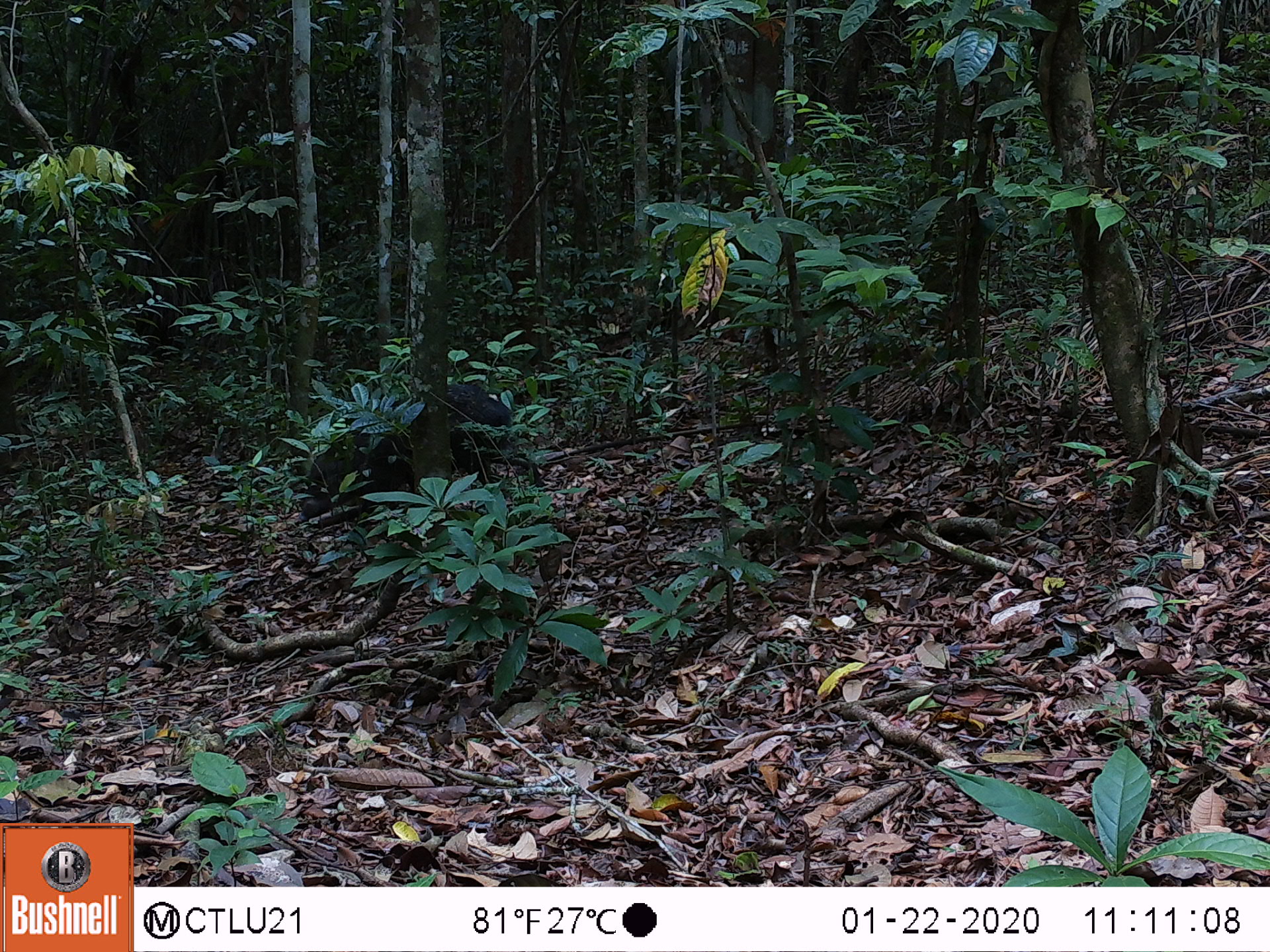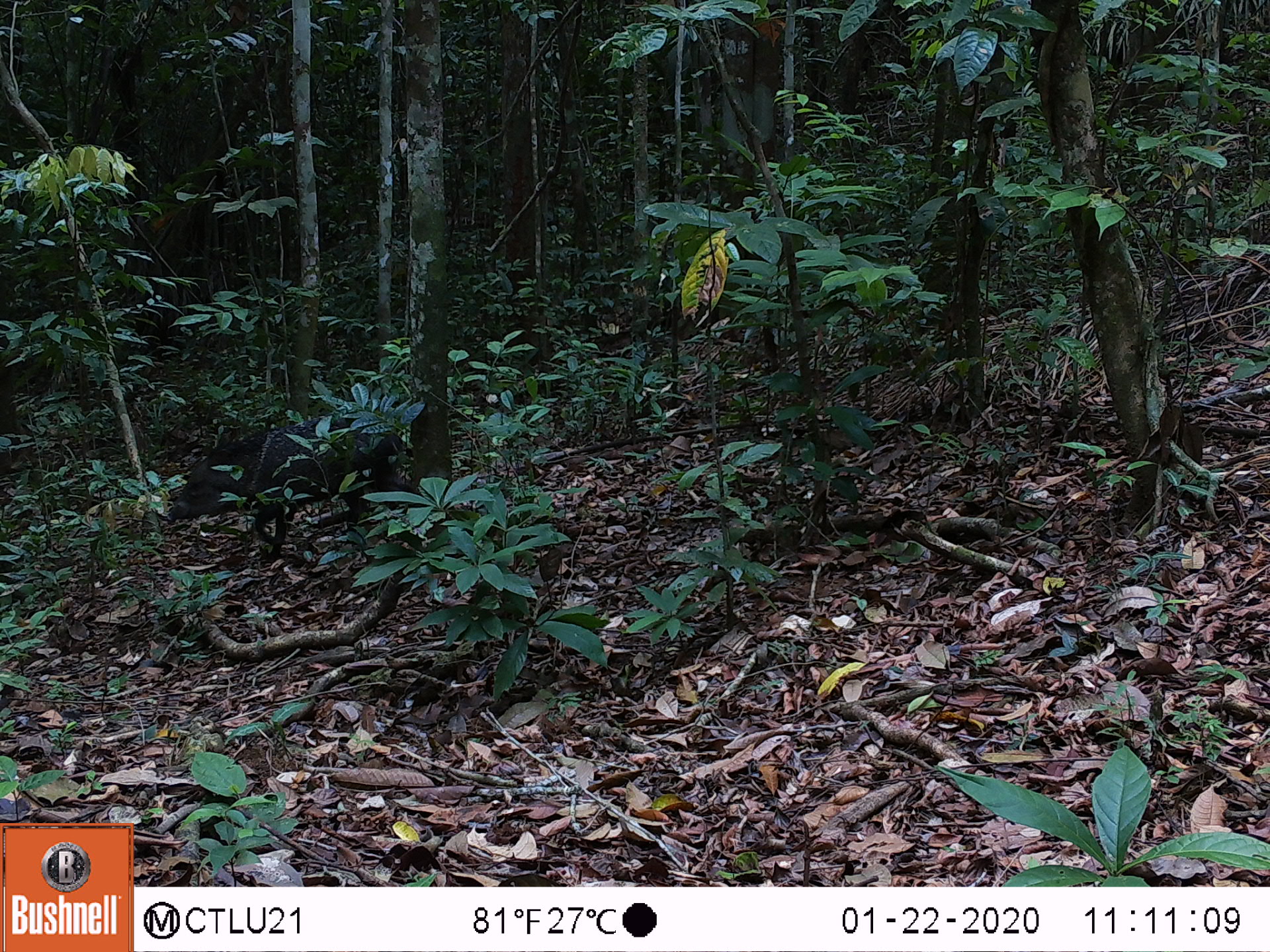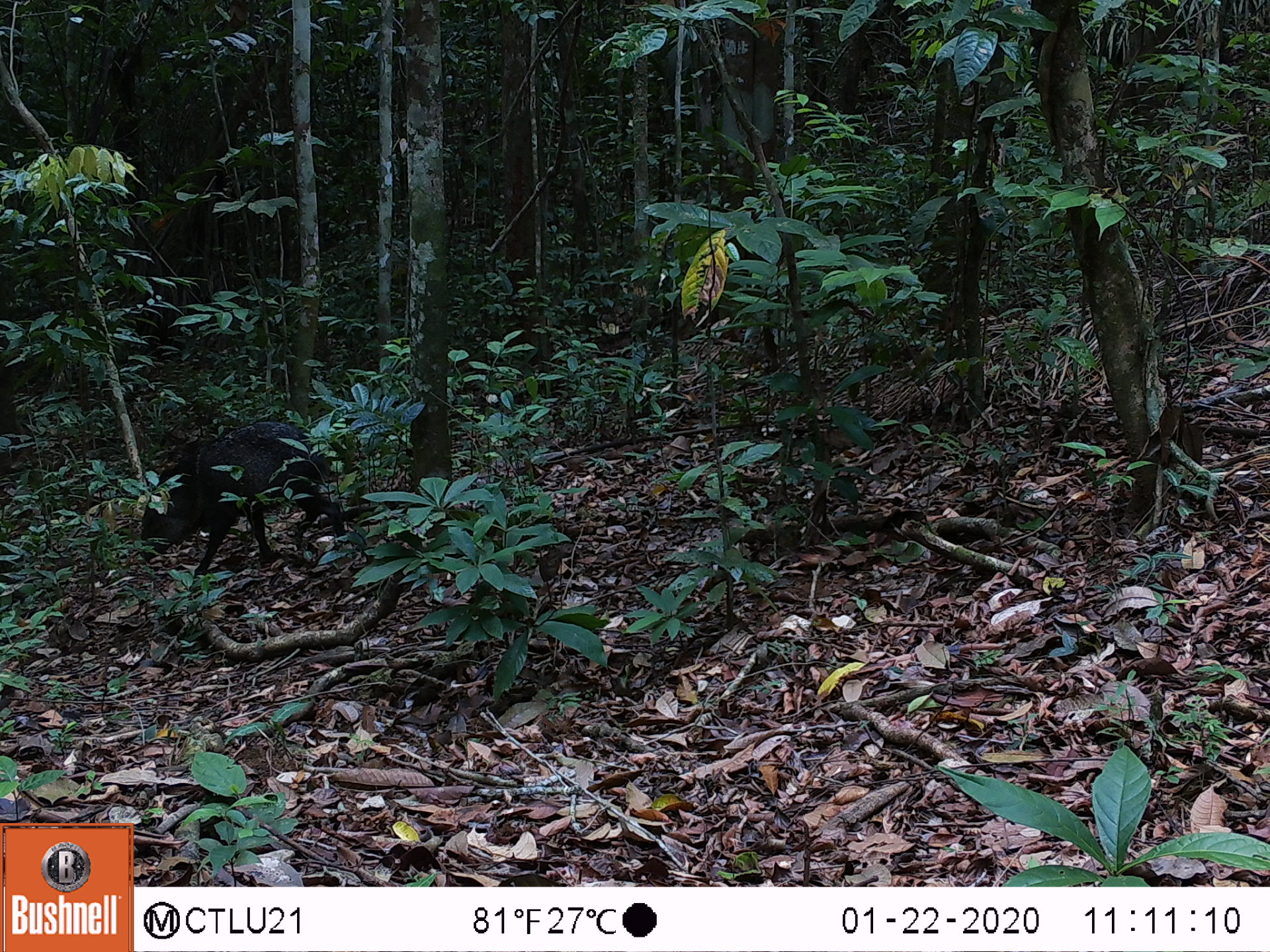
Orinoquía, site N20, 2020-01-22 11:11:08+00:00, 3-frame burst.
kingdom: Animalia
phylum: Chordata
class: Mammalia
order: Artiodactyla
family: Tayassuidae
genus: Pecari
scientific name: Pecari tajacu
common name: collared peccary